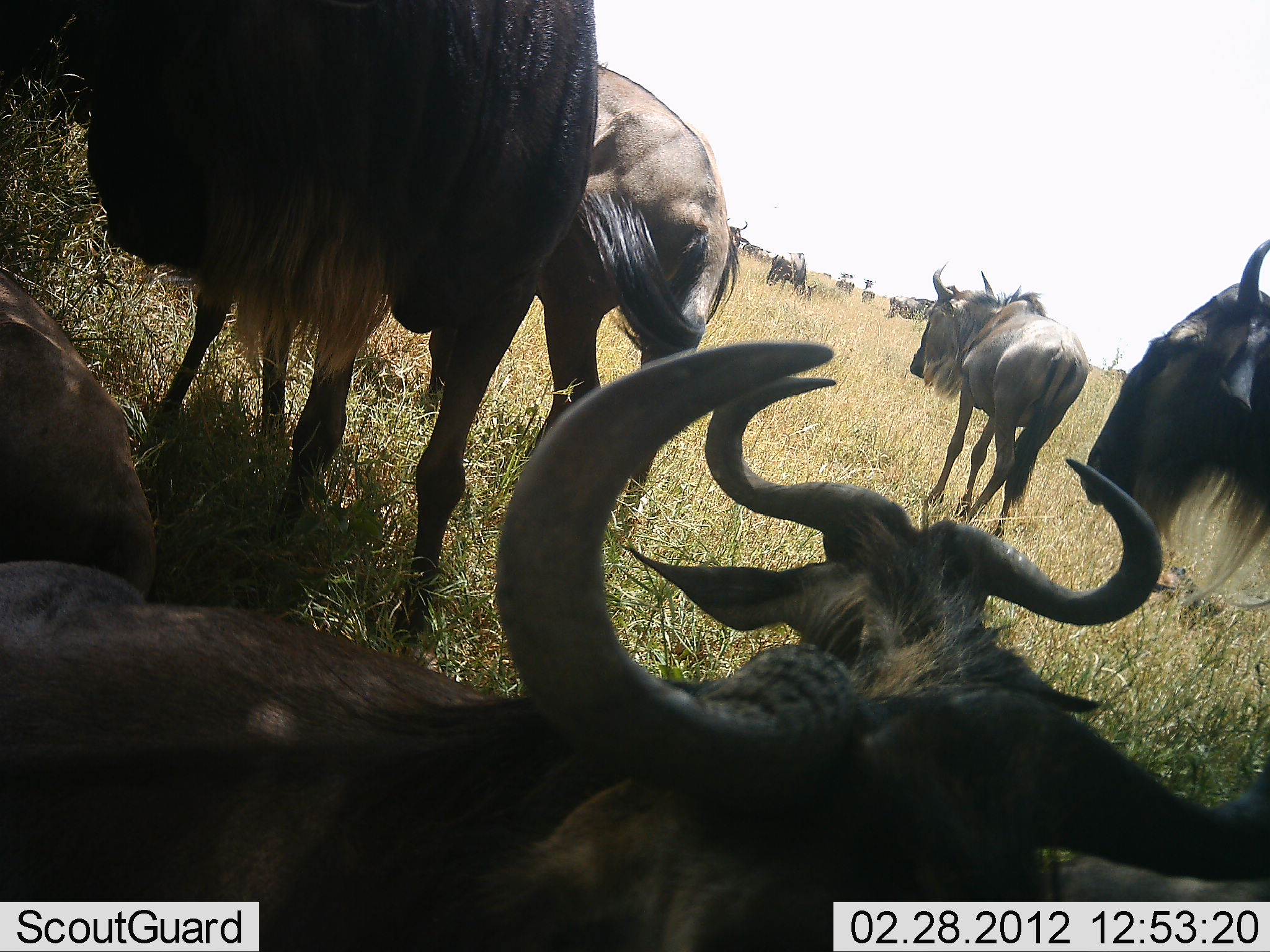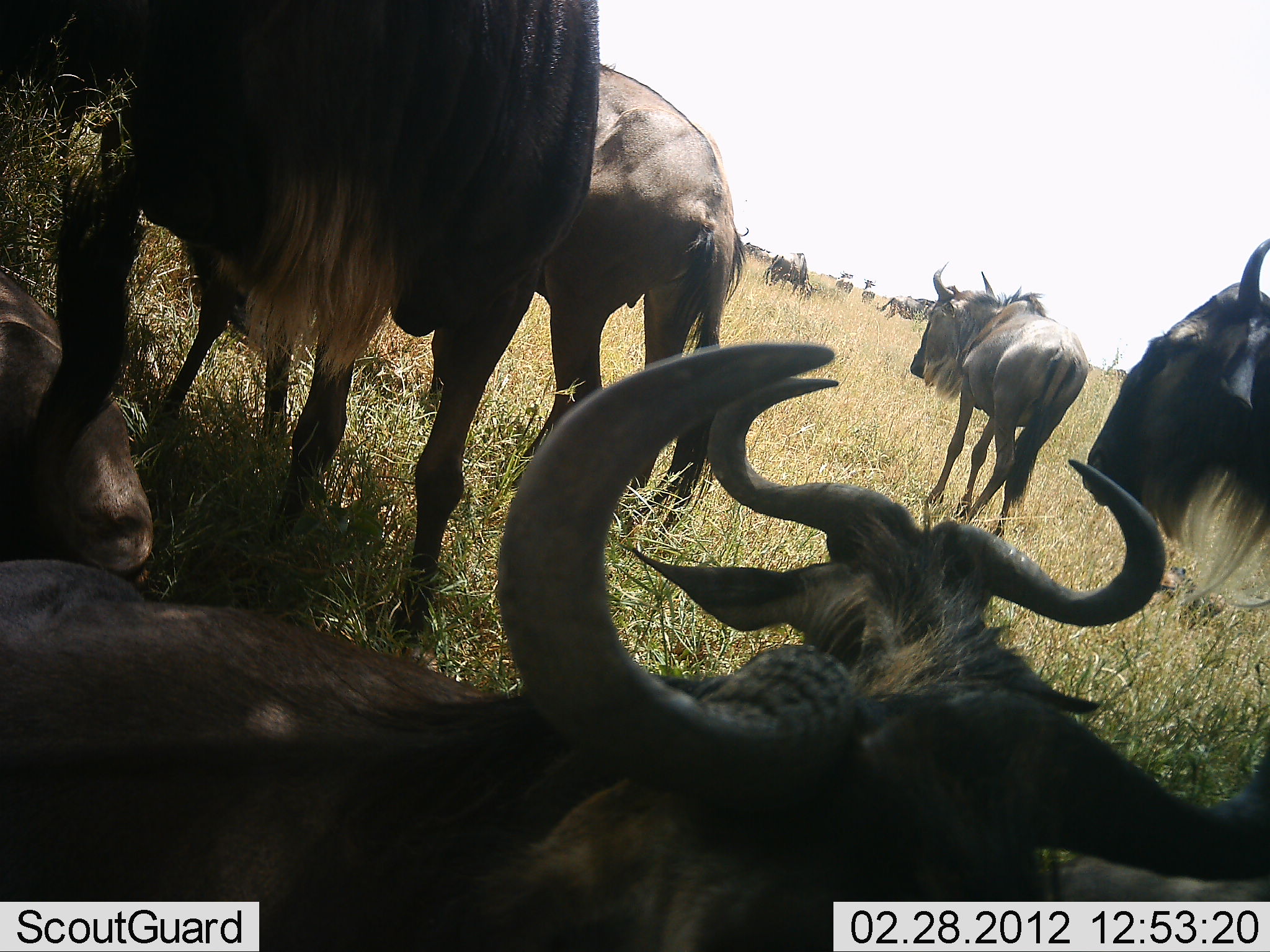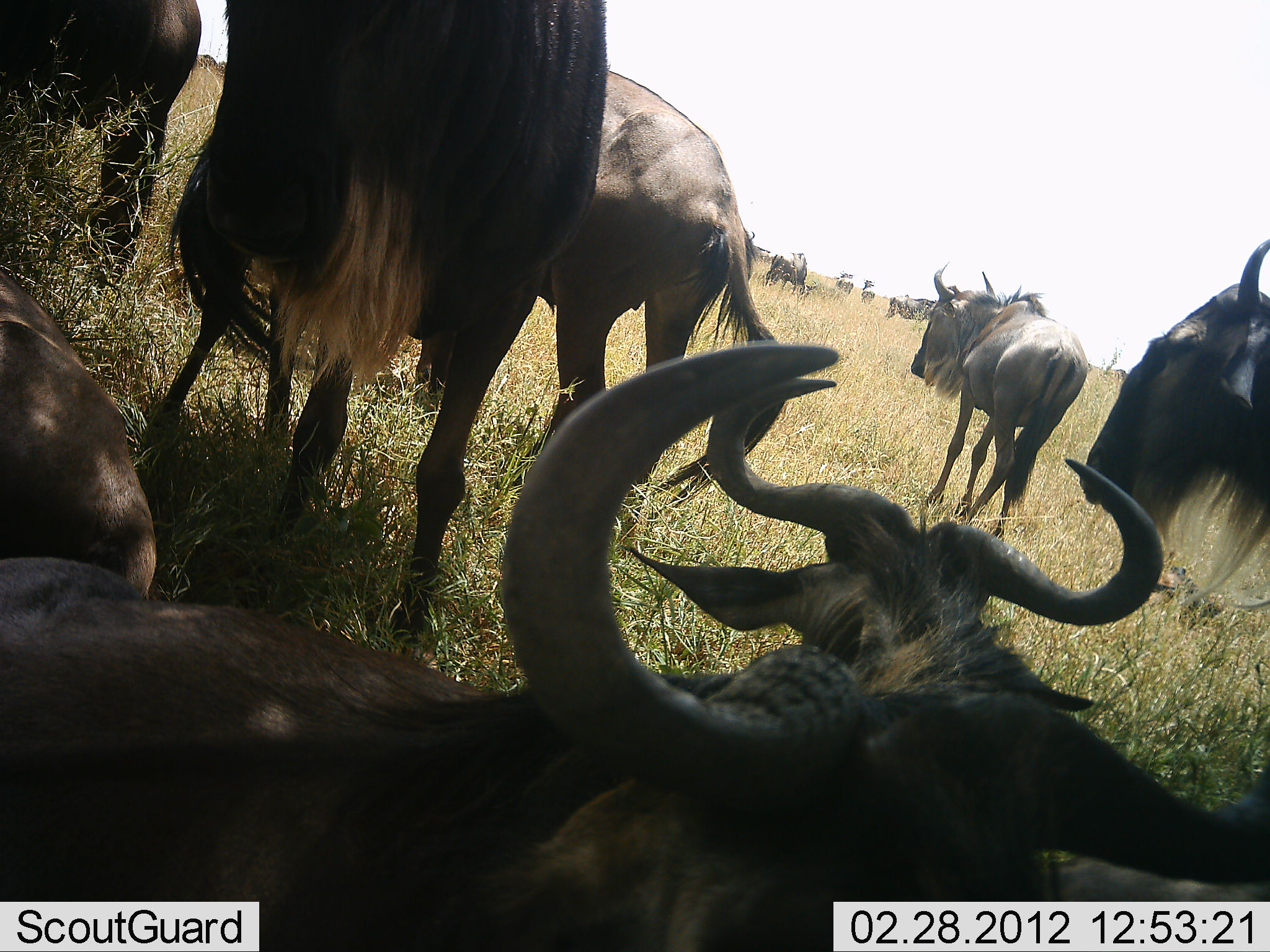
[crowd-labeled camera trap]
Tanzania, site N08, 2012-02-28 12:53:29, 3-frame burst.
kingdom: Animalia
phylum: Chordata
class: Mammalia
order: Artiodactyla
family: Bovidae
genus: Connochaetes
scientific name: Connochaetes taurinus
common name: blue wildebeest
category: wildebeest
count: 11-50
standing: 65%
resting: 88%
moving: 18%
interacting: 0%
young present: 18%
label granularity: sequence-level